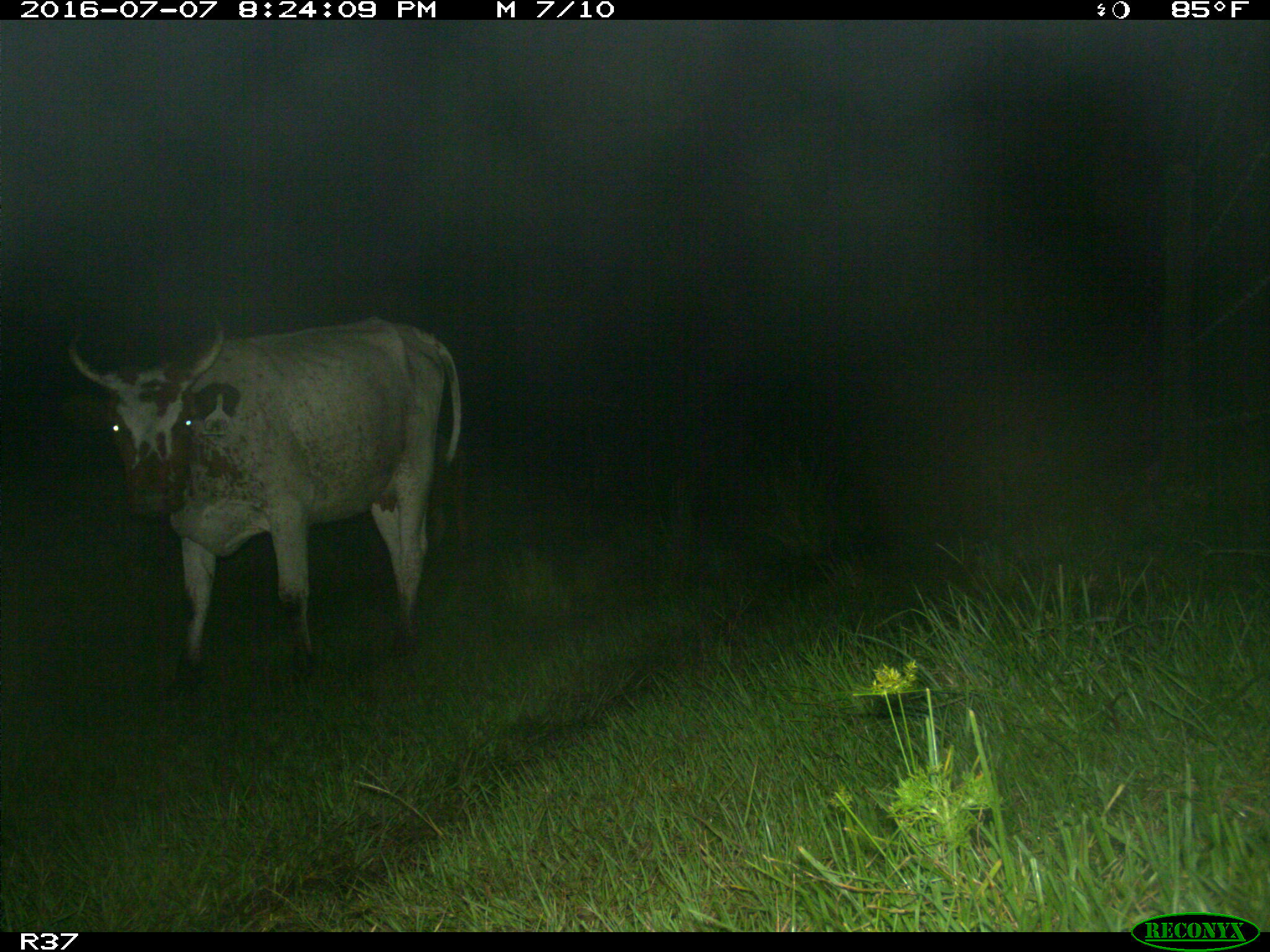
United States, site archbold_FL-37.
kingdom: Animalia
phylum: Chordata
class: Mammalia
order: Artiodactyla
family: Bovidae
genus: Bos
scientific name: Bos taurus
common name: domestic cow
Bos taurus (domestic cow).